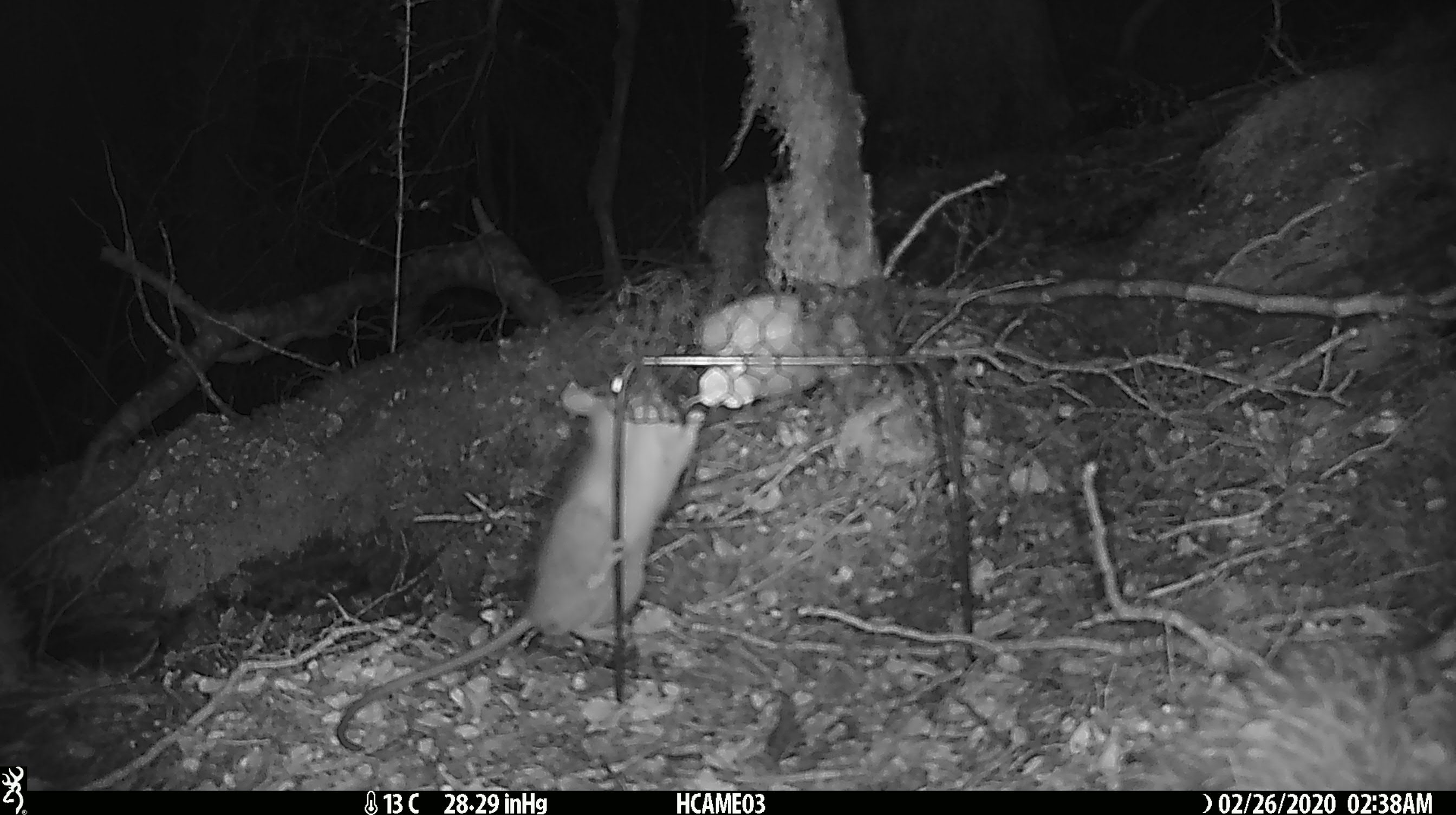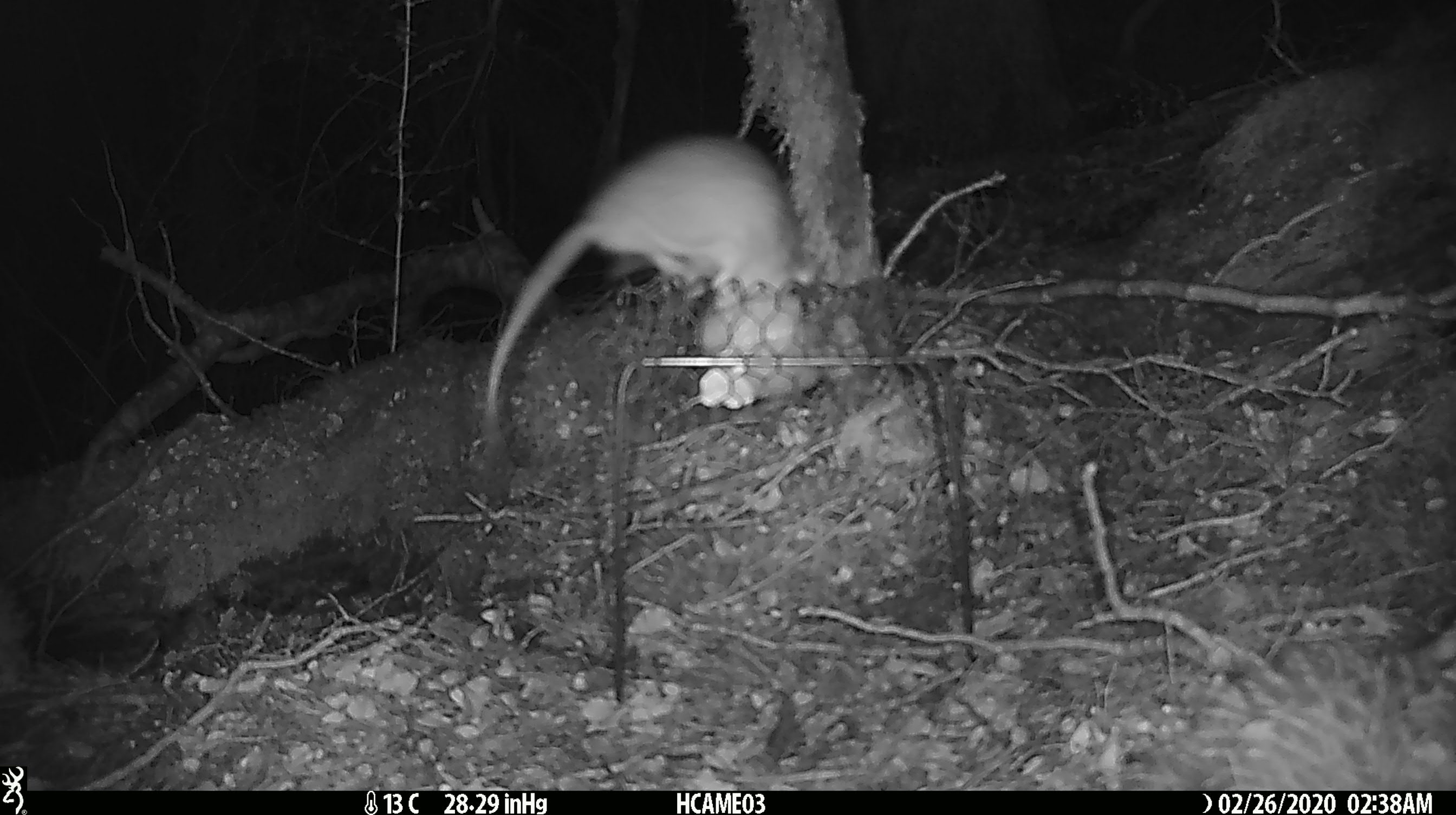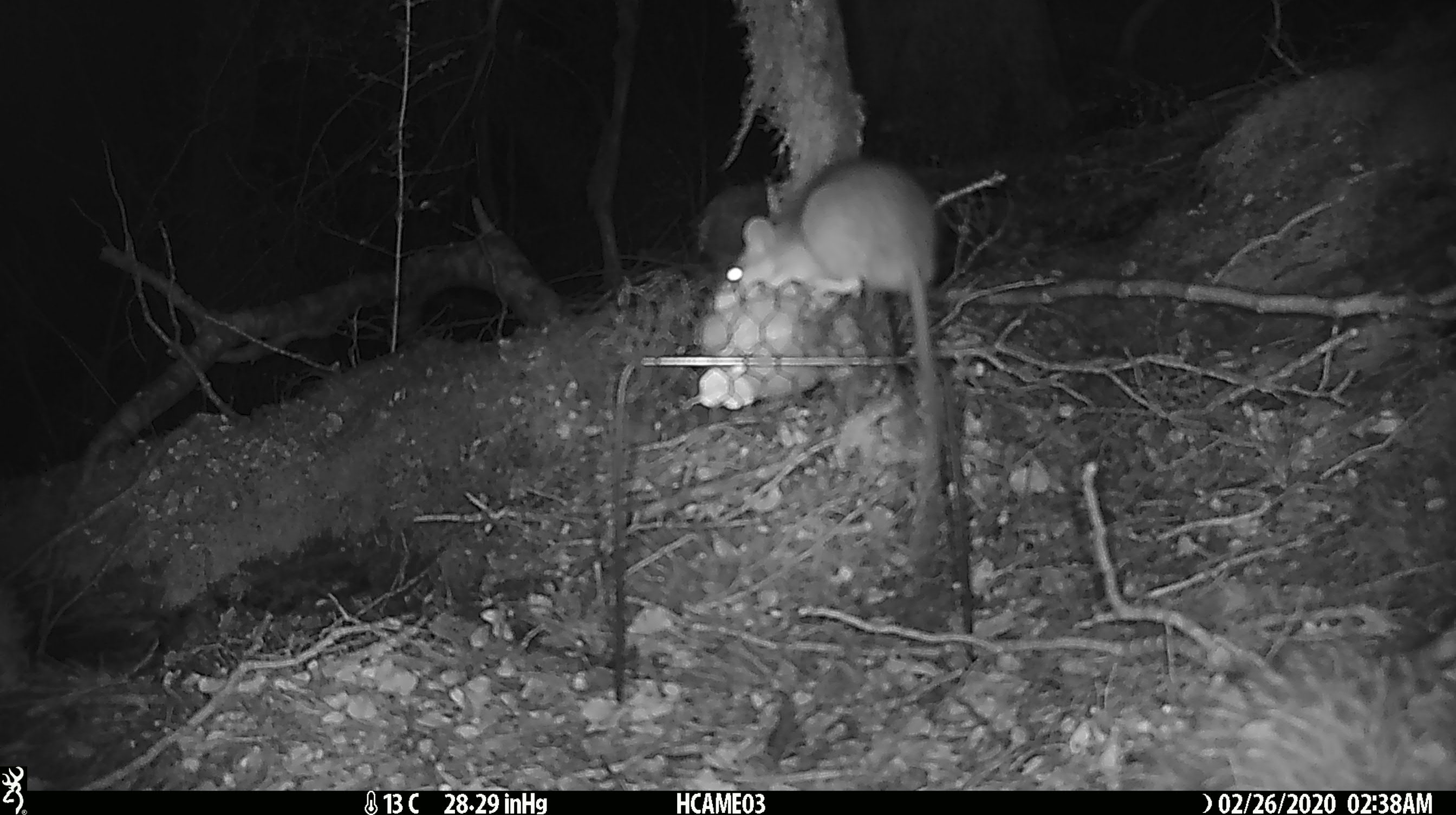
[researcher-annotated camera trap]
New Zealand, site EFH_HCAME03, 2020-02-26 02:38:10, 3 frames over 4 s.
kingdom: Animalia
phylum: Chordata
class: Mammalia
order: Rodentia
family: Muridae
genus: Rattus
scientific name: Rattus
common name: rat